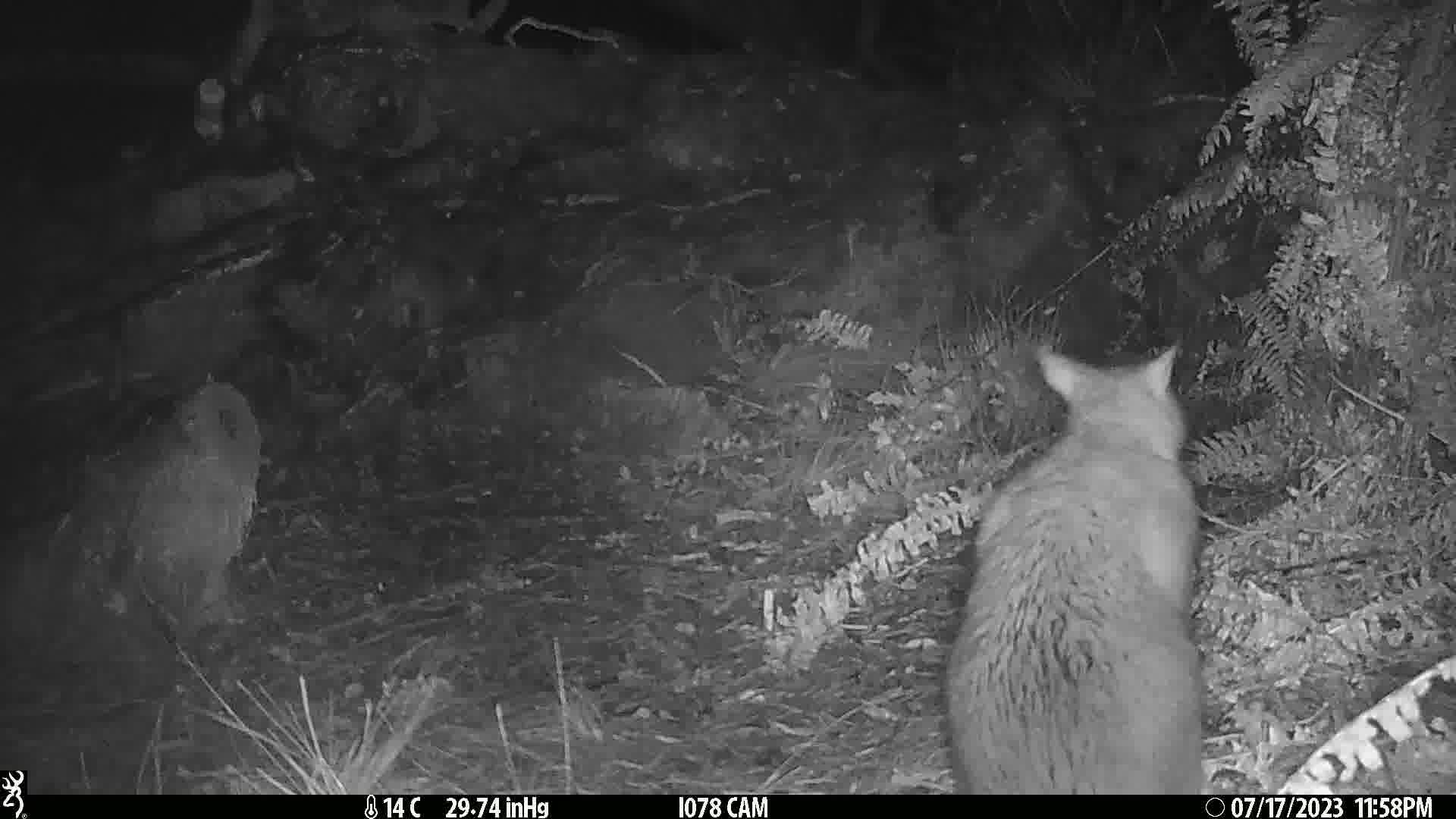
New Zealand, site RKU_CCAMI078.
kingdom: Animalia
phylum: Chordata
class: Mammalia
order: Diprotodontia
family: Phalangeridae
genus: Trichosurus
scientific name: Trichosurus vulpecula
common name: common brushtail possum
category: possum